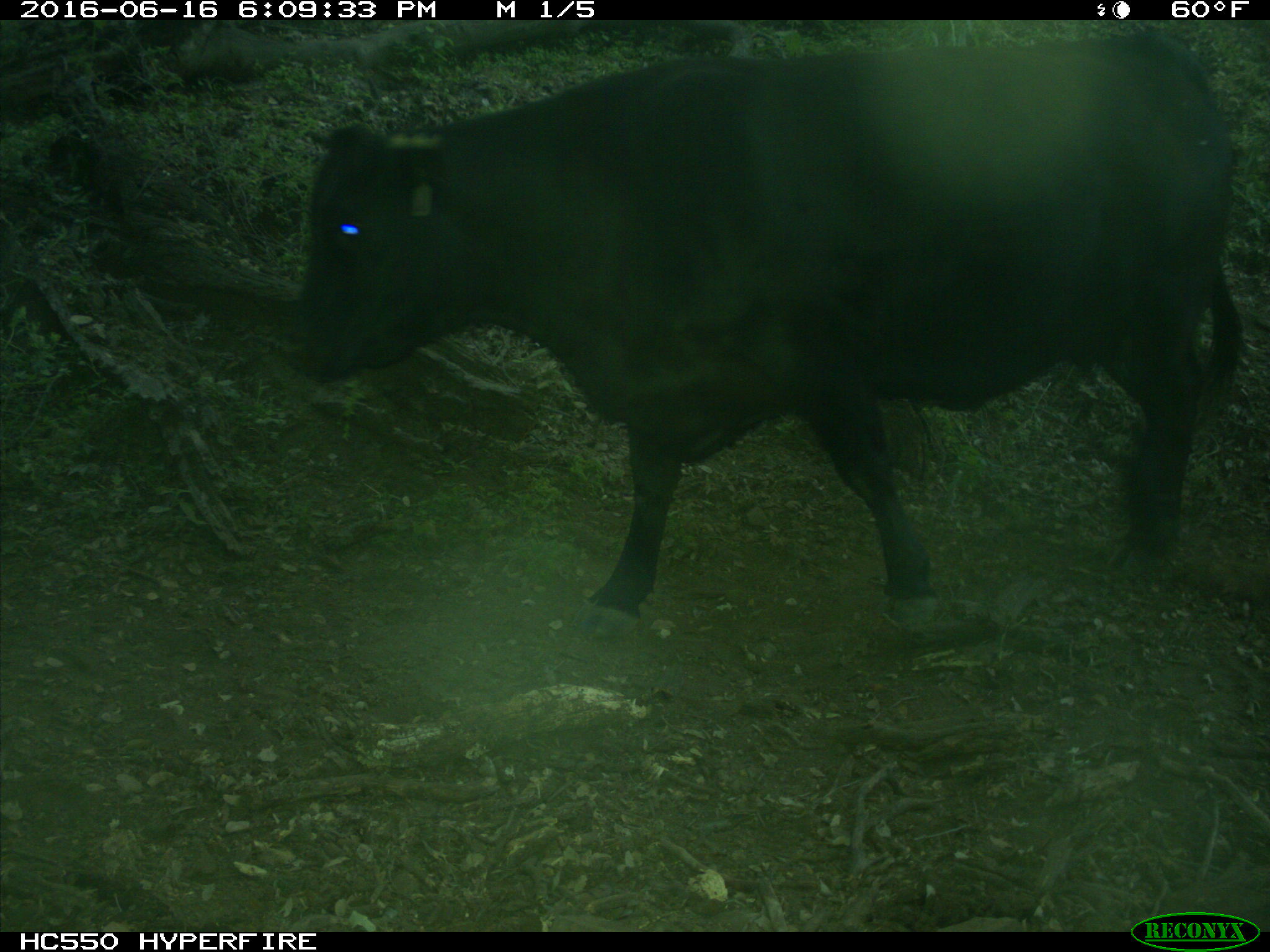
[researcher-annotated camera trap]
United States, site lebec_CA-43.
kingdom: Animalia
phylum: Chordata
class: Mammalia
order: Artiodactyla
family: Bovidae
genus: Bos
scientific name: Bos taurus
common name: domestic cow